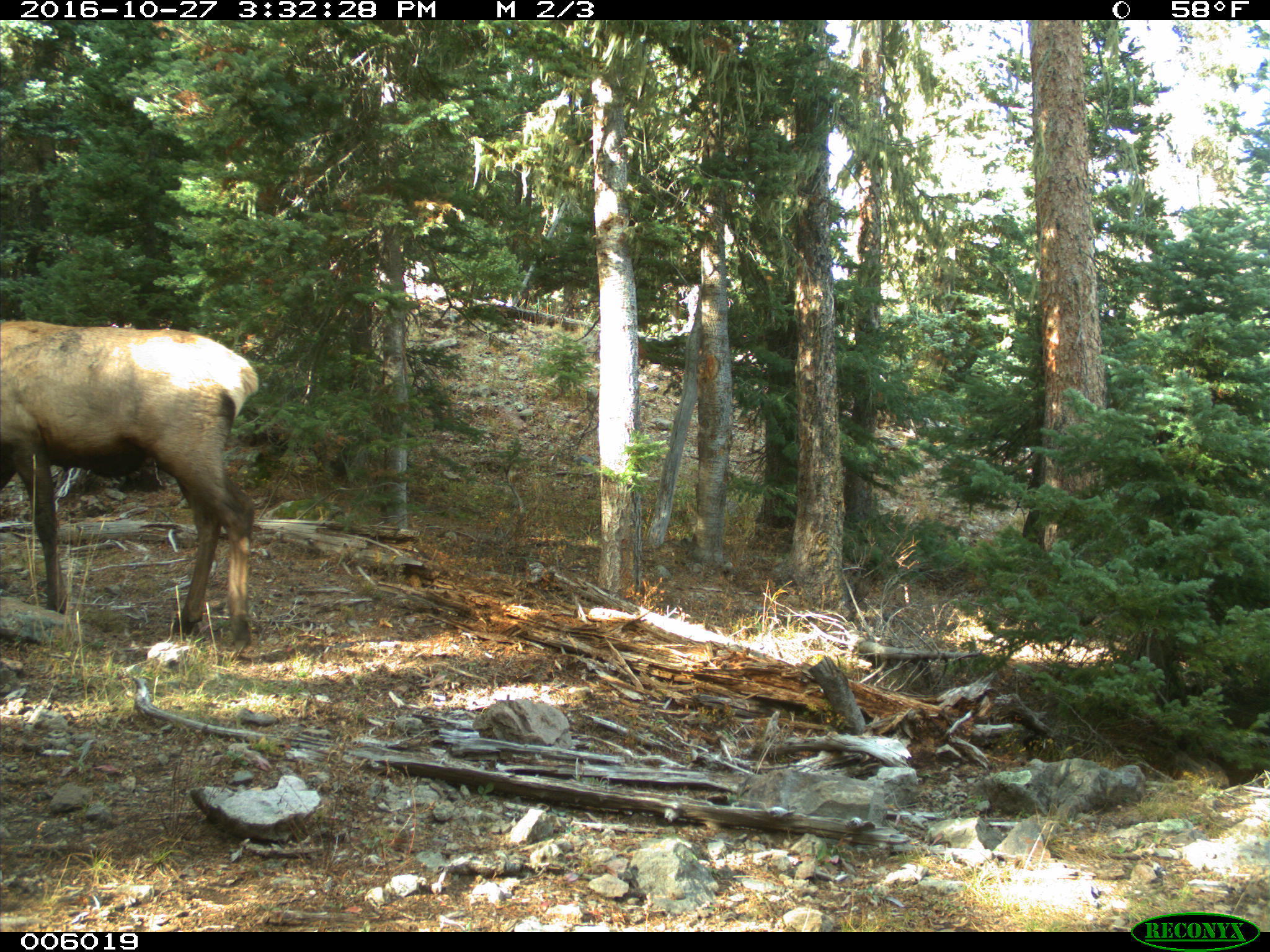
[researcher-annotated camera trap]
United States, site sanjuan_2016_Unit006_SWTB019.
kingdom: Animalia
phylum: Chordata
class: Mammalia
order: Artiodactyla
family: Cervidae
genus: Cervus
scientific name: Cervus elaphus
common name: red deer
Cervus elaphus (red deer).